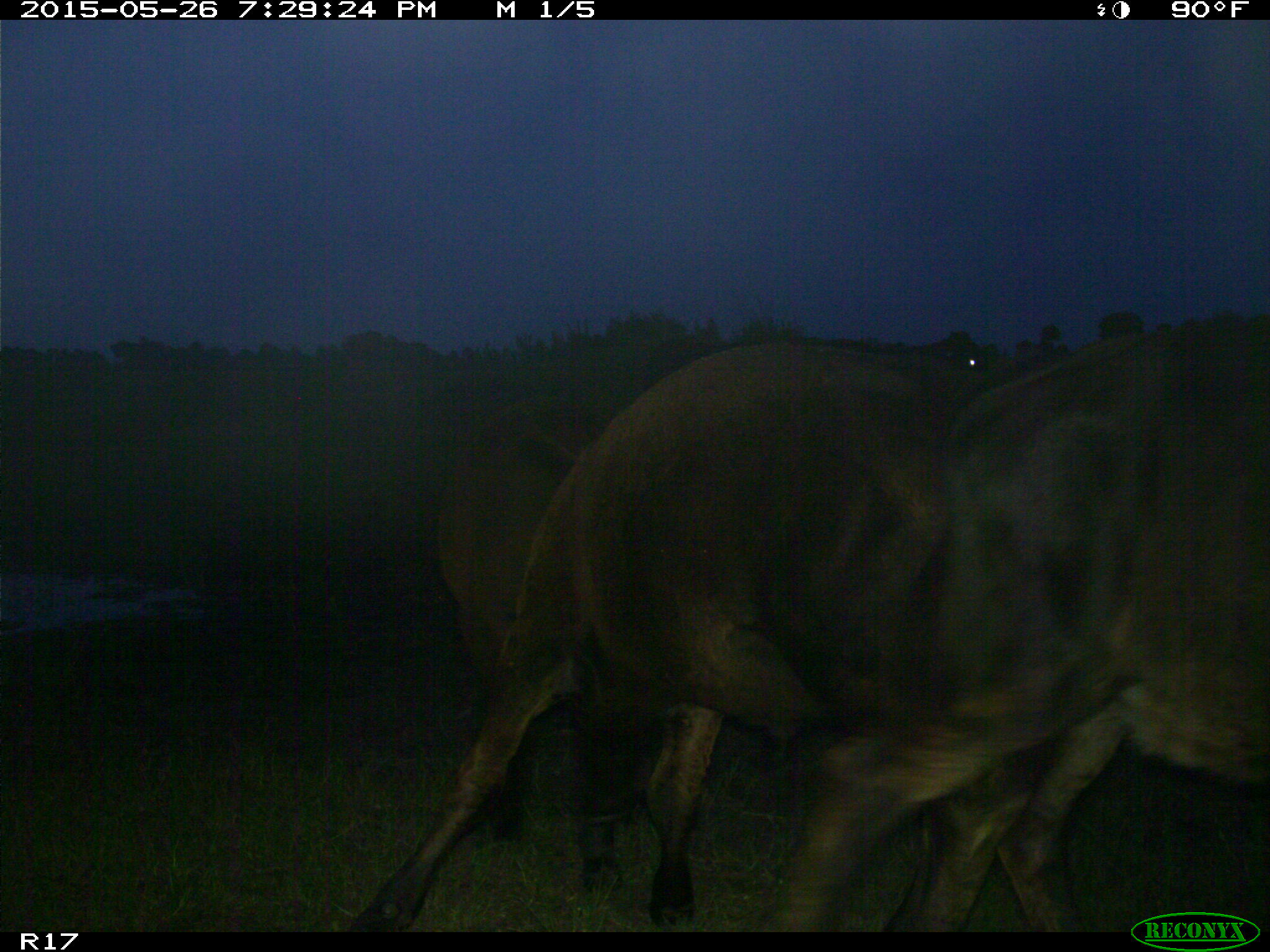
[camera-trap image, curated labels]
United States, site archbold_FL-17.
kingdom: Animalia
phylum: Chordata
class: Mammalia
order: Artiodactyla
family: Bovidae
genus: Bos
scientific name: Bos taurus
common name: domestic cow